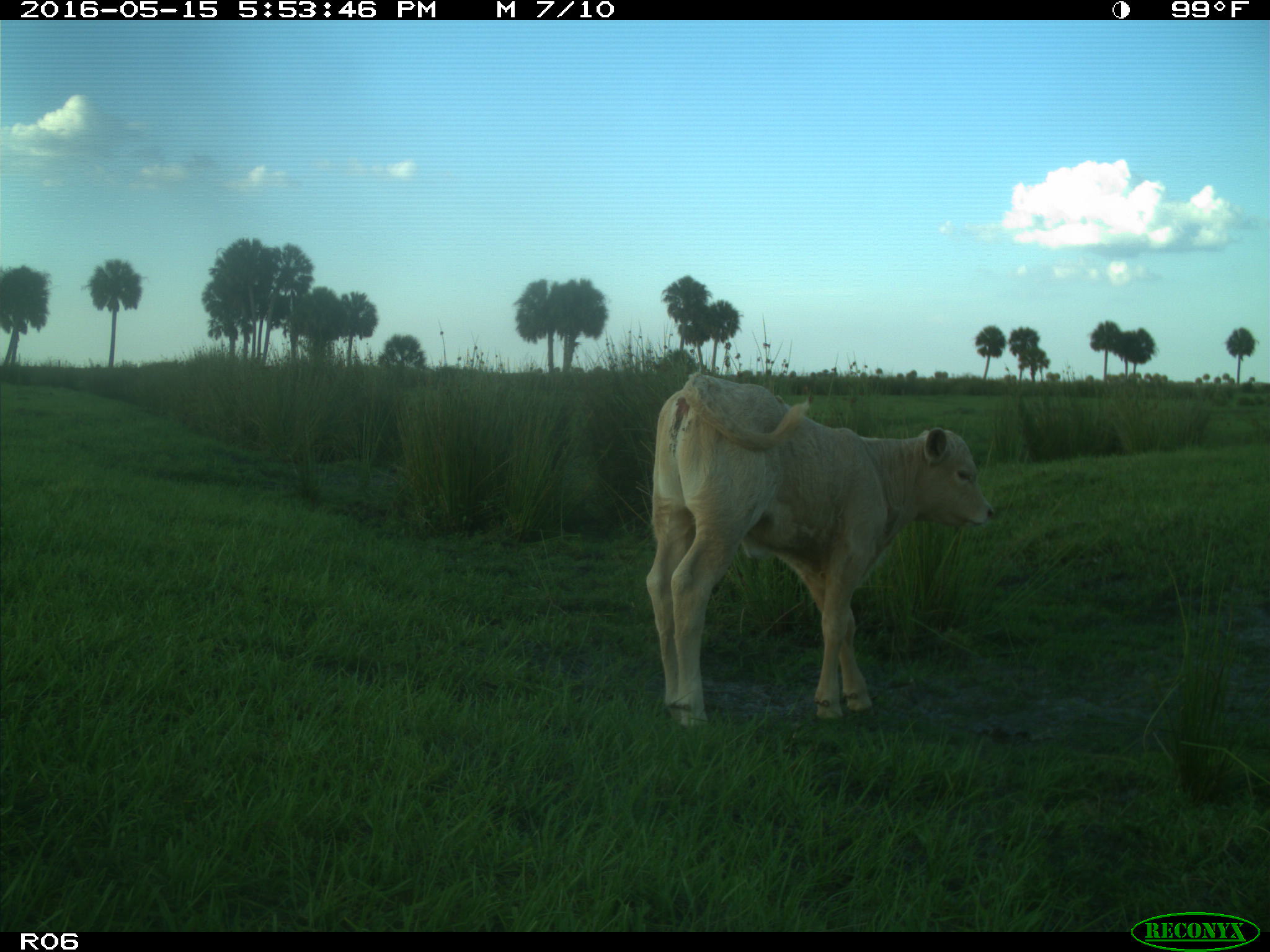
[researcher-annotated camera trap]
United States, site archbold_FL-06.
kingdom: Animalia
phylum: Chordata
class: Mammalia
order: Artiodactyla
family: Bovidae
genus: Bos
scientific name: Bos taurus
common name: domestic cow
Bos taurus (domestic cow).